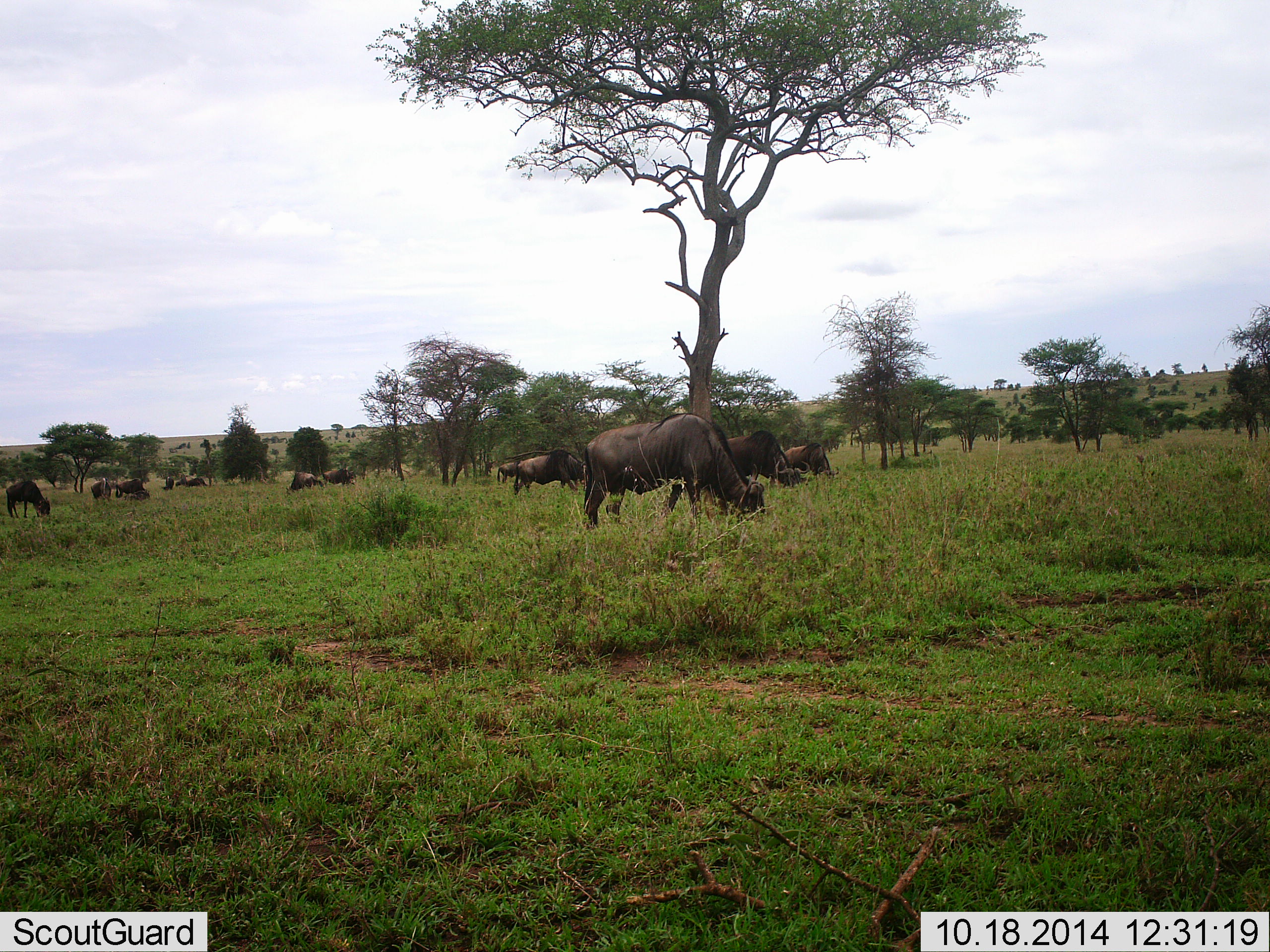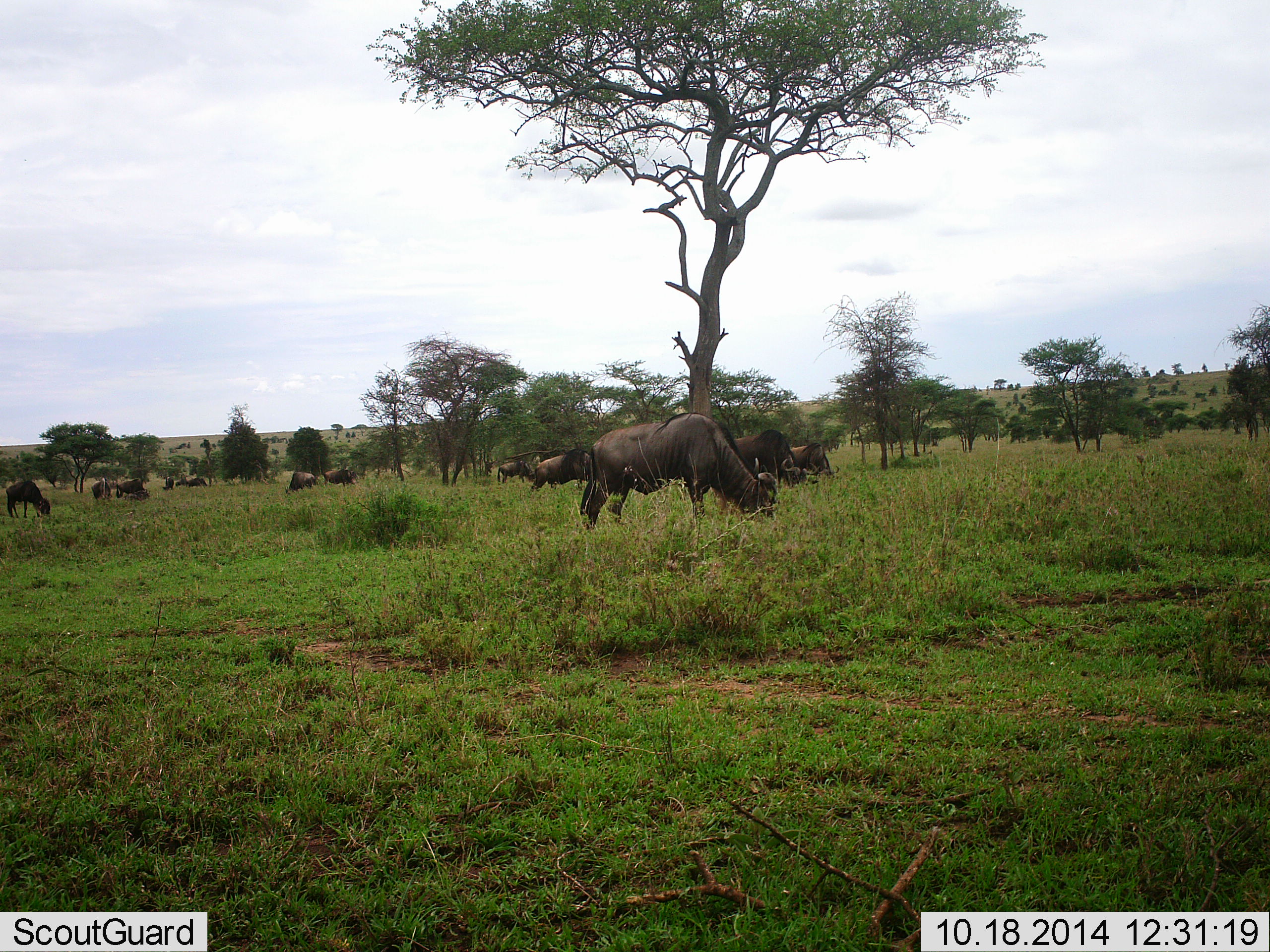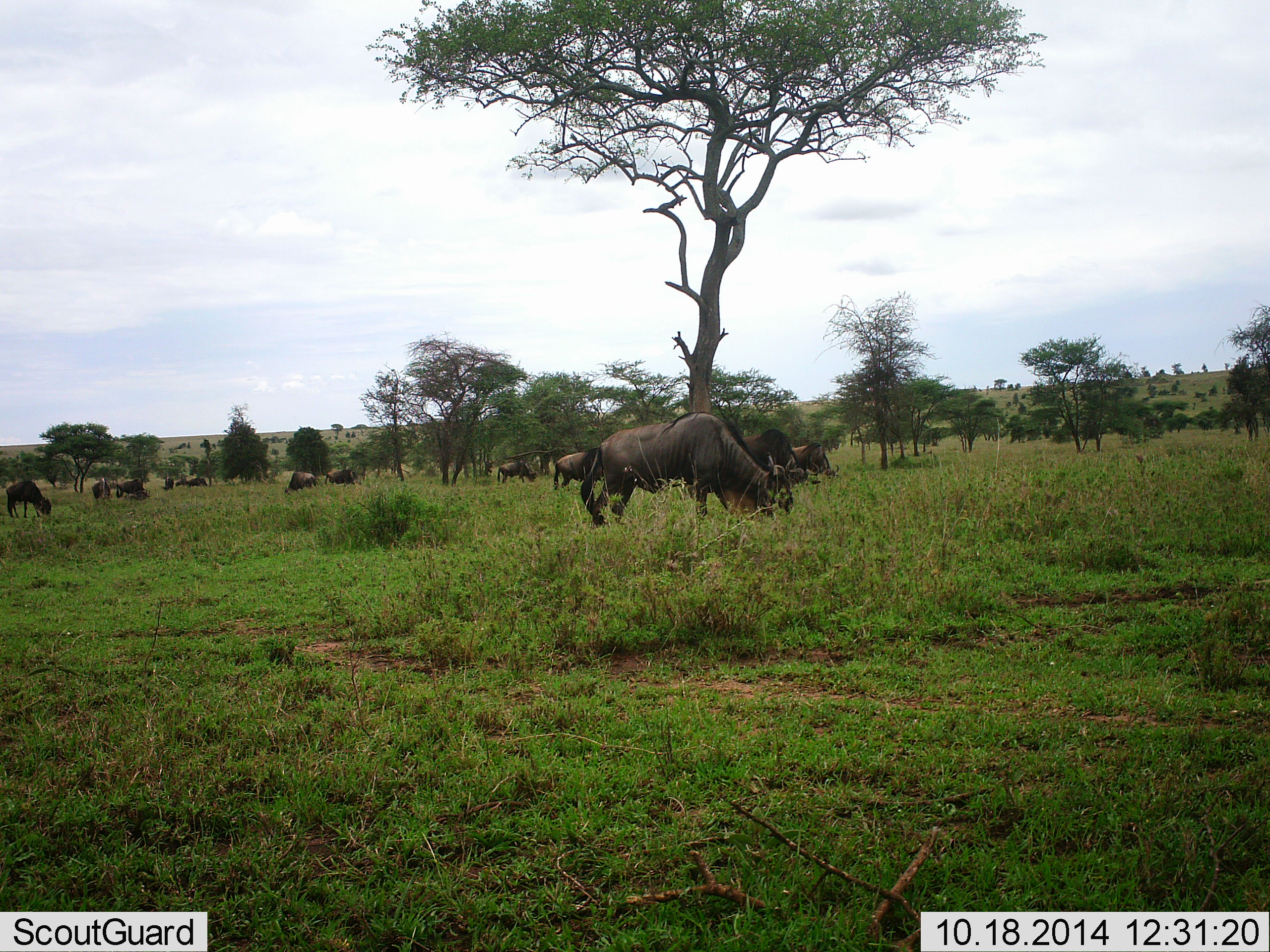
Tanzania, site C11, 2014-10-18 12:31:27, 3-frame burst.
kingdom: Animalia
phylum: Chordata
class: Mammalia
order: Artiodactyla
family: Bovidae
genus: Connochaetes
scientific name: Connochaetes taurinus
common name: blue wildebeest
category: wildebeest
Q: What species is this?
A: Wildebeest (blue wildebeest) (Connochaetes taurinus).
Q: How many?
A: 11-50.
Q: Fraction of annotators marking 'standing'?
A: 40%.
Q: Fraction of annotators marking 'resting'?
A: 10%.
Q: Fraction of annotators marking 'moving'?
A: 50%.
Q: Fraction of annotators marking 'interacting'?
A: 20%.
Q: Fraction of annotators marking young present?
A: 0%.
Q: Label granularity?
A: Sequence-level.